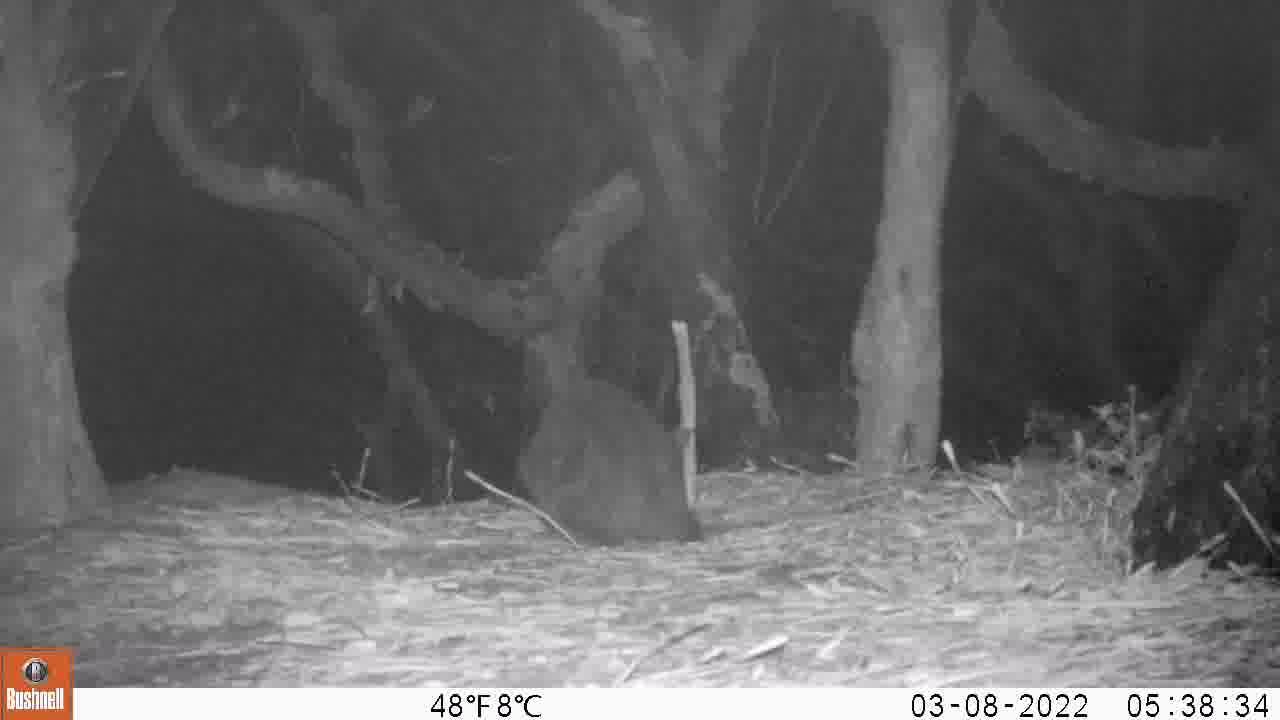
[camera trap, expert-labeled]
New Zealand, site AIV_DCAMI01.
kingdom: Animalia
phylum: Chordata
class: Mammalia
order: Carnivora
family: Felidae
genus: Felis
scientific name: Felis catus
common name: domestic cat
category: cat